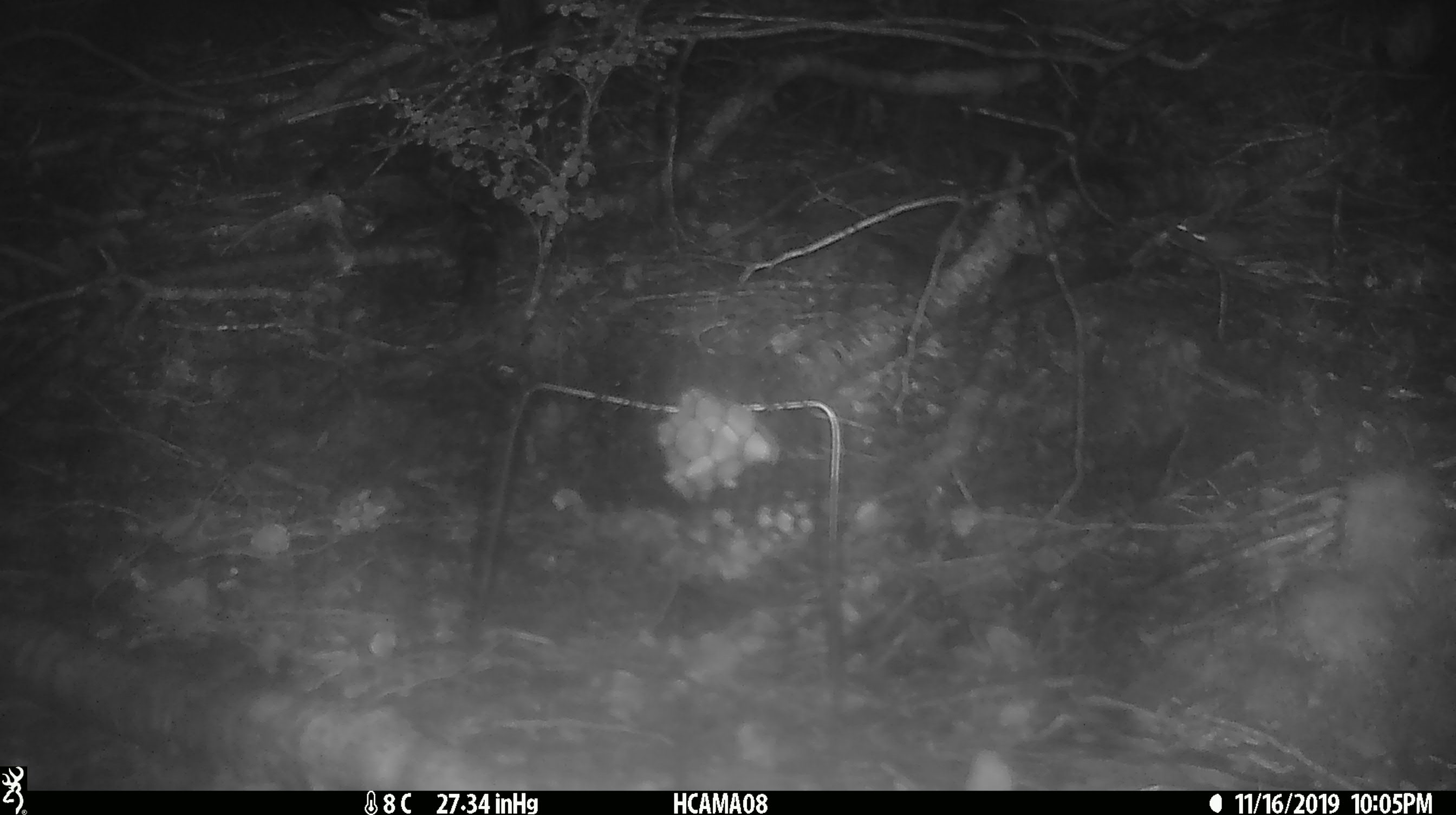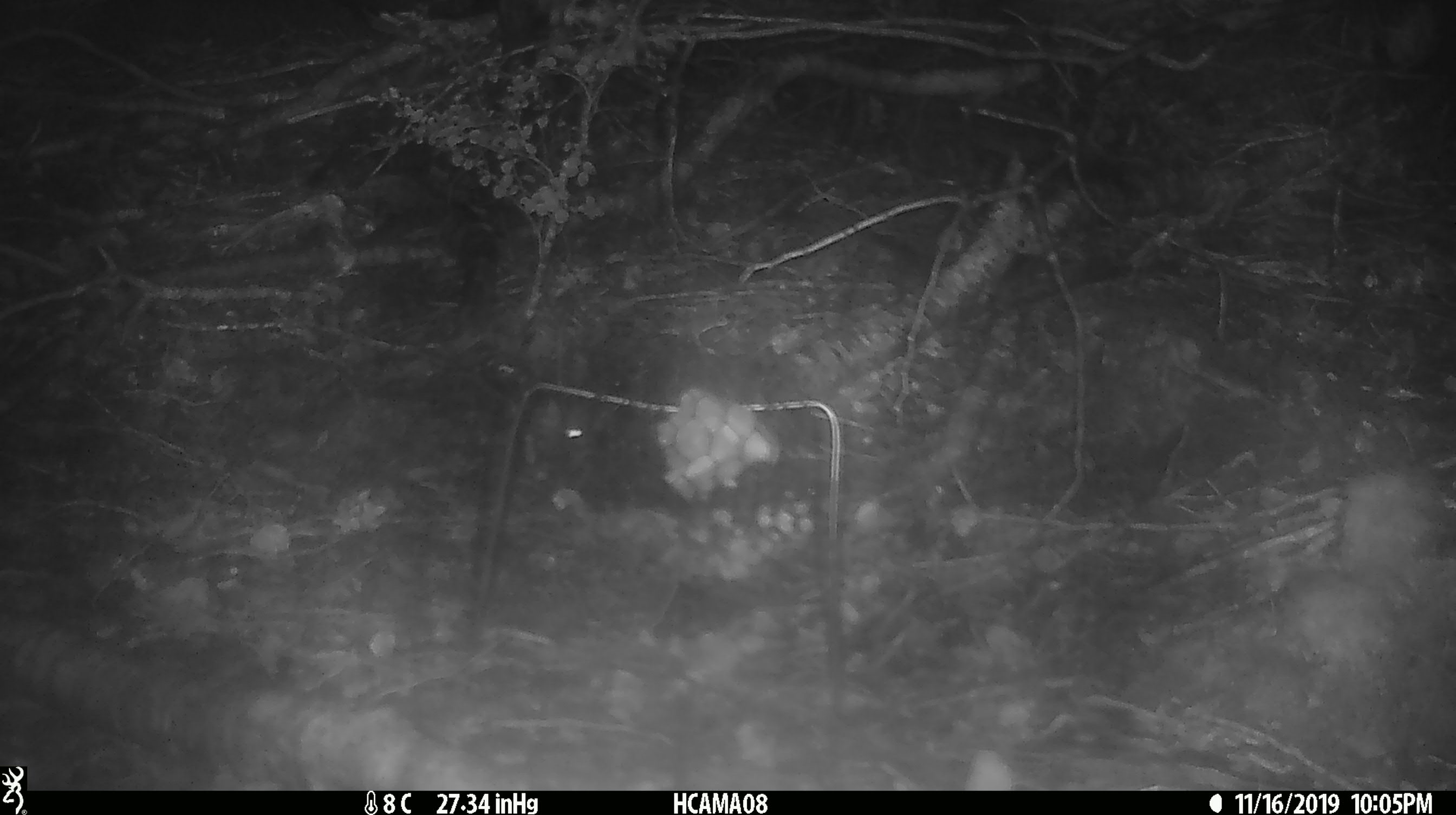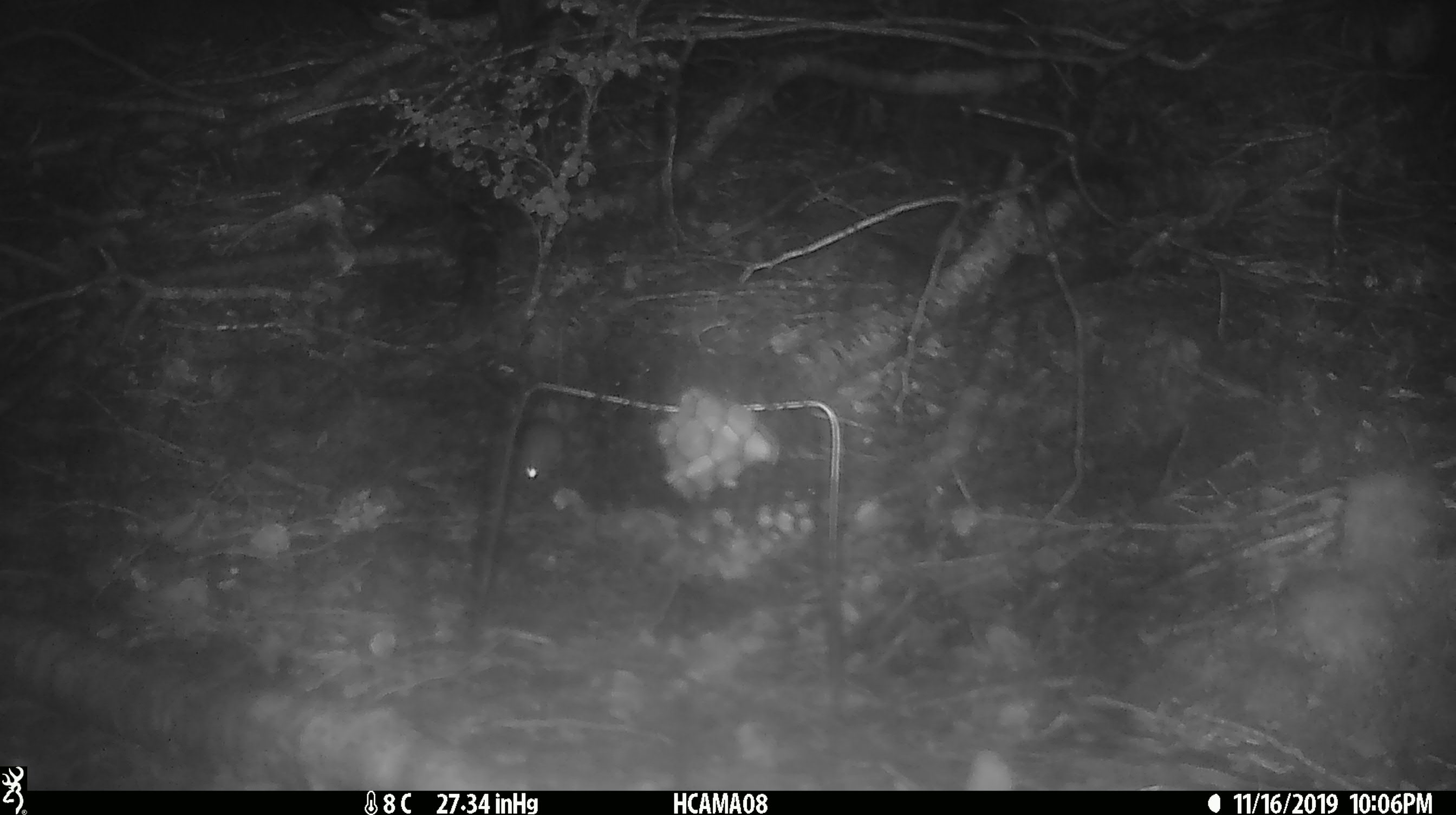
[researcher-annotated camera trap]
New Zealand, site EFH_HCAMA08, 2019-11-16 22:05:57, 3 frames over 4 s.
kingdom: Animalia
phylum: Chordata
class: Mammalia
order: Rodentia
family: Muridae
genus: Mus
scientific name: Mus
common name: mouse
Mouse (Mus).